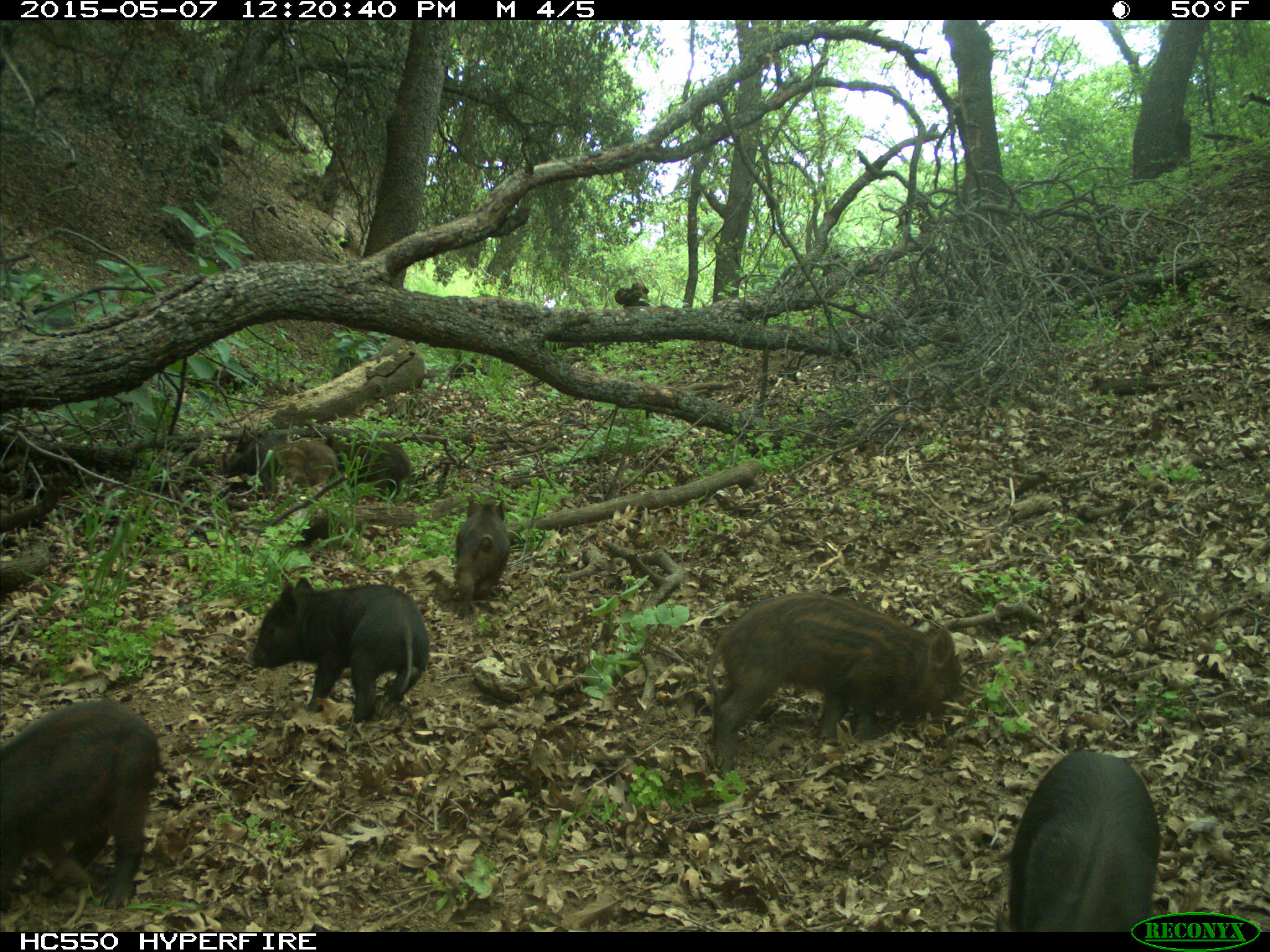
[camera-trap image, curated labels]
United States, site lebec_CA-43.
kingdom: Animalia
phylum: Chordata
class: Mammalia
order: Artiodactyla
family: Suidae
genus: Sus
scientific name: Sus scrofa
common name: wild boar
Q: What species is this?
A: Sus scrofa (wild boar).